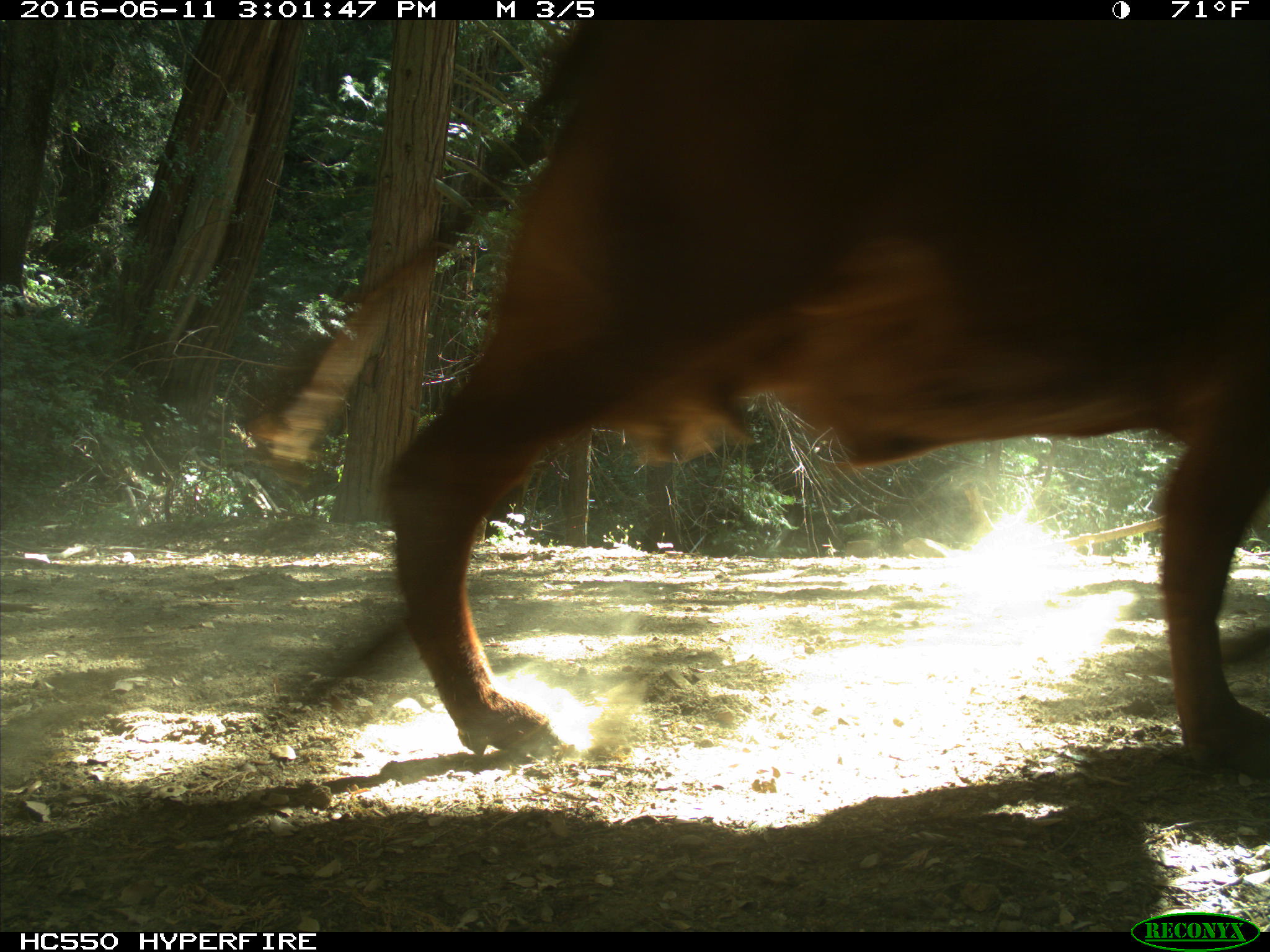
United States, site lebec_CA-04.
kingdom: Animalia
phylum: Chordata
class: Mammalia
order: Artiodactyla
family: Bovidae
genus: Bos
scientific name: Bos taurus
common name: domestic cow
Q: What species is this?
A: Bos taurus (domestic cow).